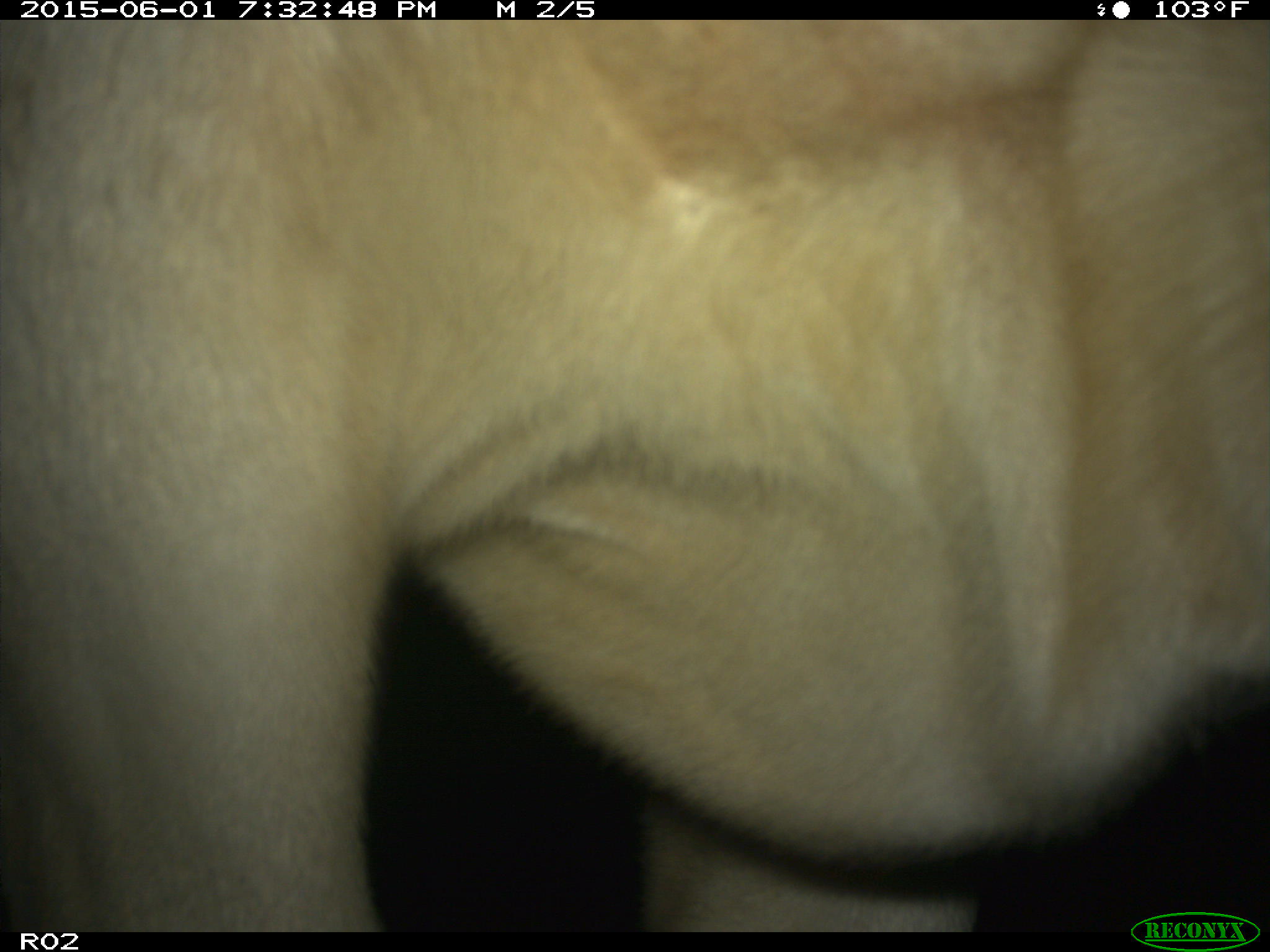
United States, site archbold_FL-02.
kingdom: Animalia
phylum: Chordata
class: Mammalia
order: Artiodactyla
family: Bovidae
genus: Bos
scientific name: Bos taurus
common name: domestic cow